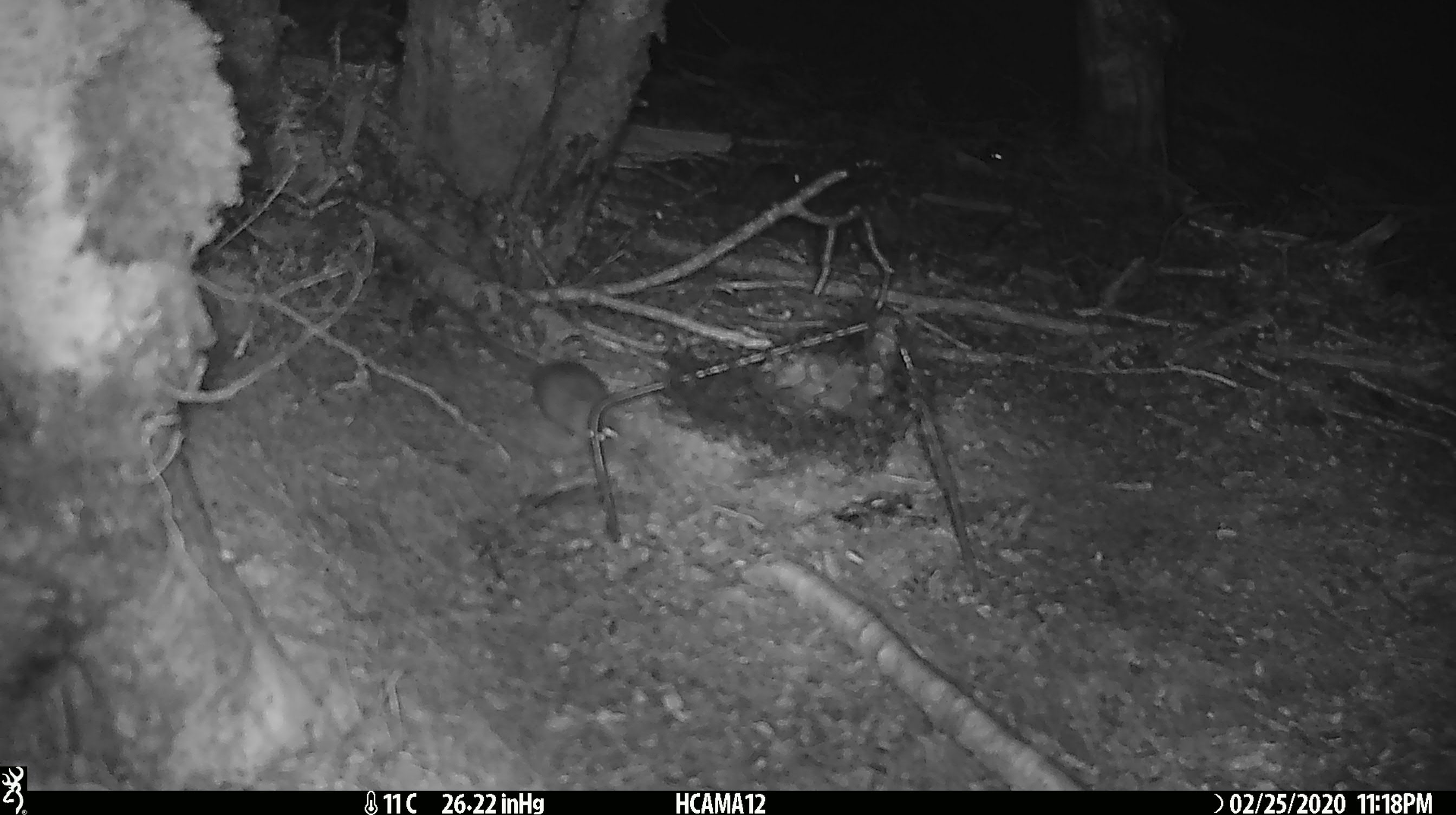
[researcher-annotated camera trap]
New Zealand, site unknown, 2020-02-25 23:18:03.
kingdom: Animalia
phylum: Chordata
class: Mammalia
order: Rodentia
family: Muridae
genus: Mus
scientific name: Mus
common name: mouse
Mouse (Mus).